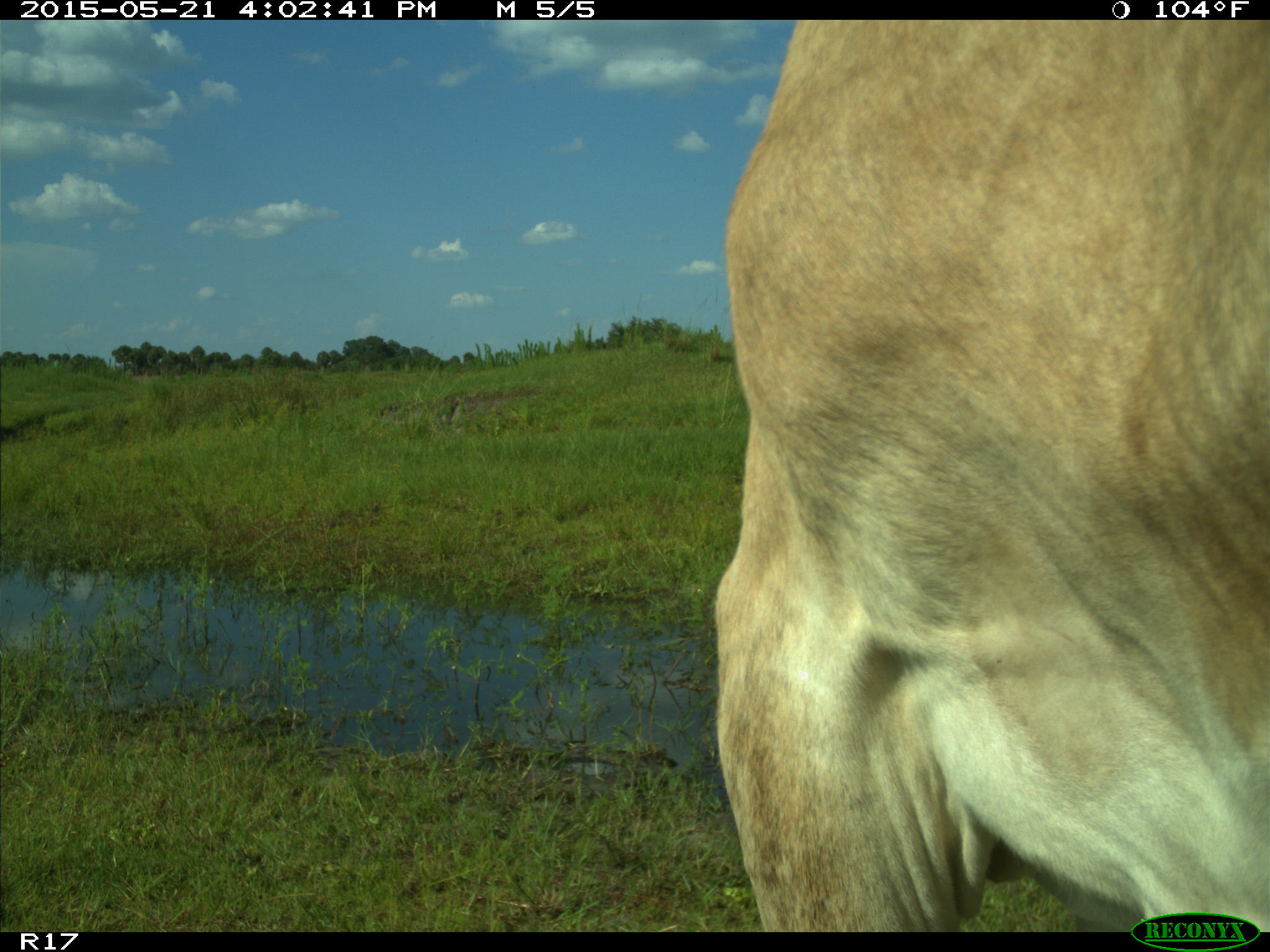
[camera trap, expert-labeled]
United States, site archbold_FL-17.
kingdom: Animalia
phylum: Chordata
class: Mammalia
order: Artiodactyla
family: Bovidae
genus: Bos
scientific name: Bos taurus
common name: domestic cow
Bos taurus (domestic cow).